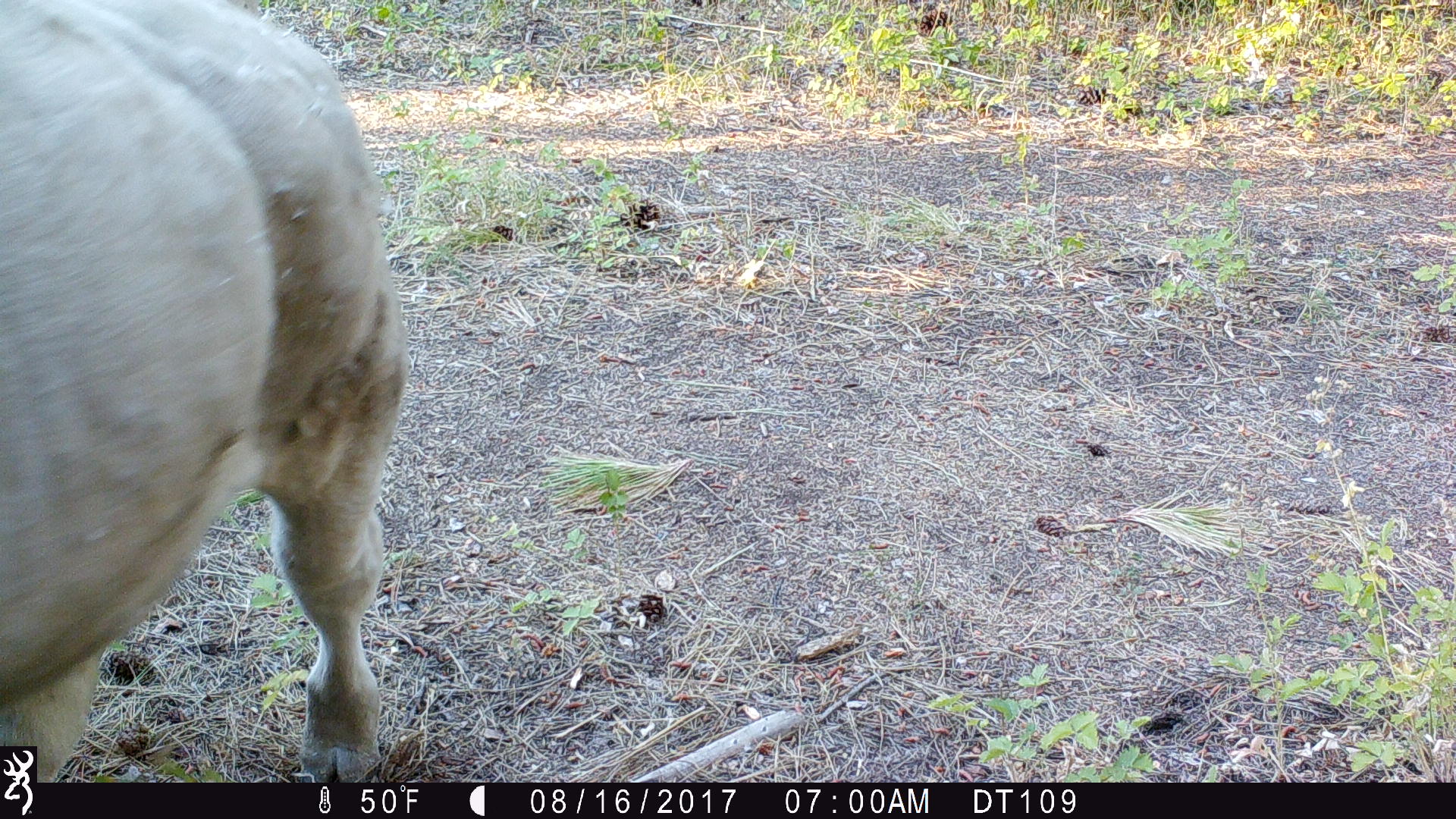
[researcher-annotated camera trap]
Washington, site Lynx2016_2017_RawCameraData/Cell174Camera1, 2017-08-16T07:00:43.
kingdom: Animalia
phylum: Chordata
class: Mammalia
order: Artiodactyla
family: Bovidae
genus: Bos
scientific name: Bos taurus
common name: domestic cattle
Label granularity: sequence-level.